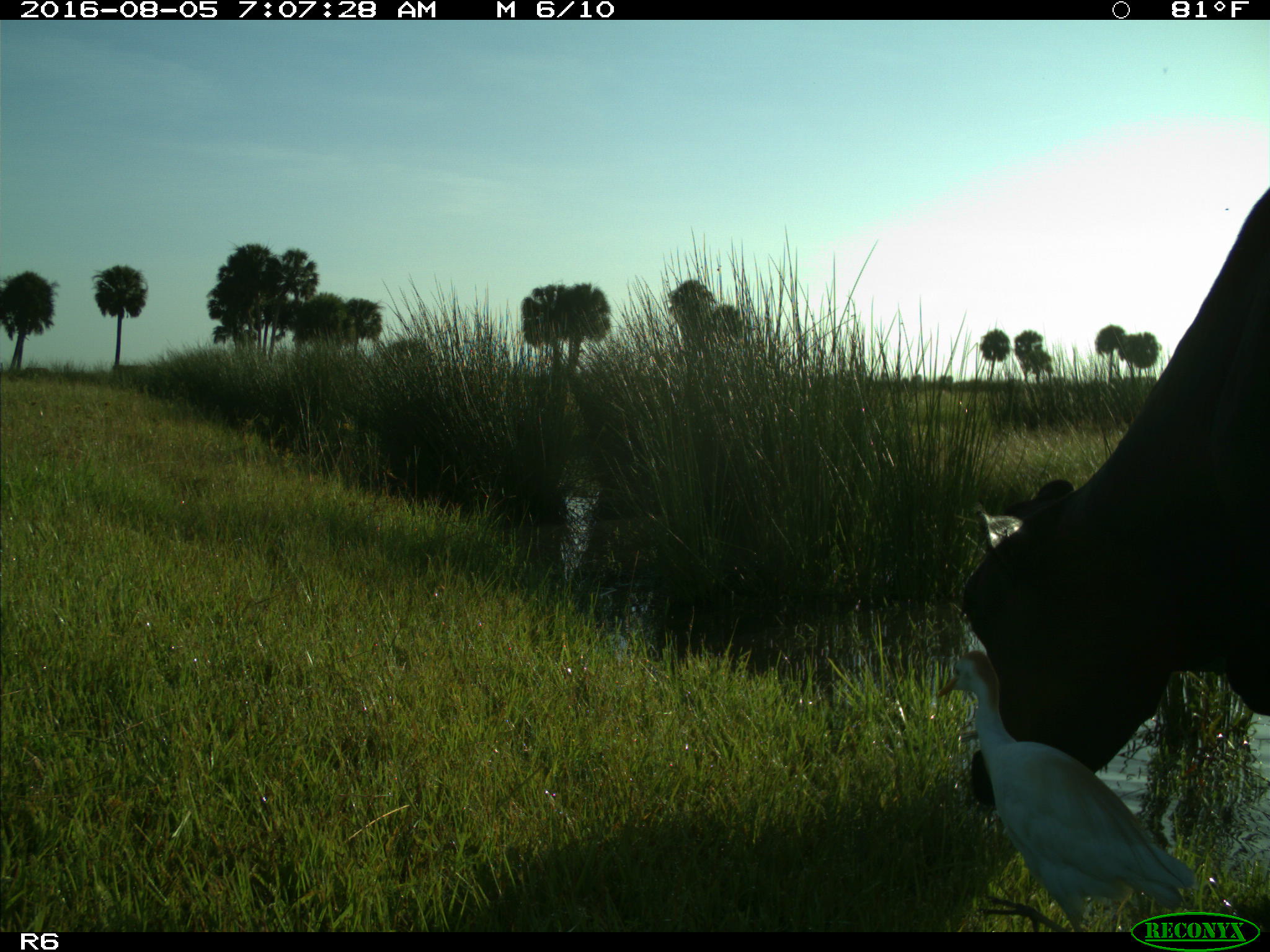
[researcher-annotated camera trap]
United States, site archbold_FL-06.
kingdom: Animalia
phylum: Chordata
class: Mammalia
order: Artiodactyla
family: Bovidae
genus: Bos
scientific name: Bos taurus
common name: domestic cow